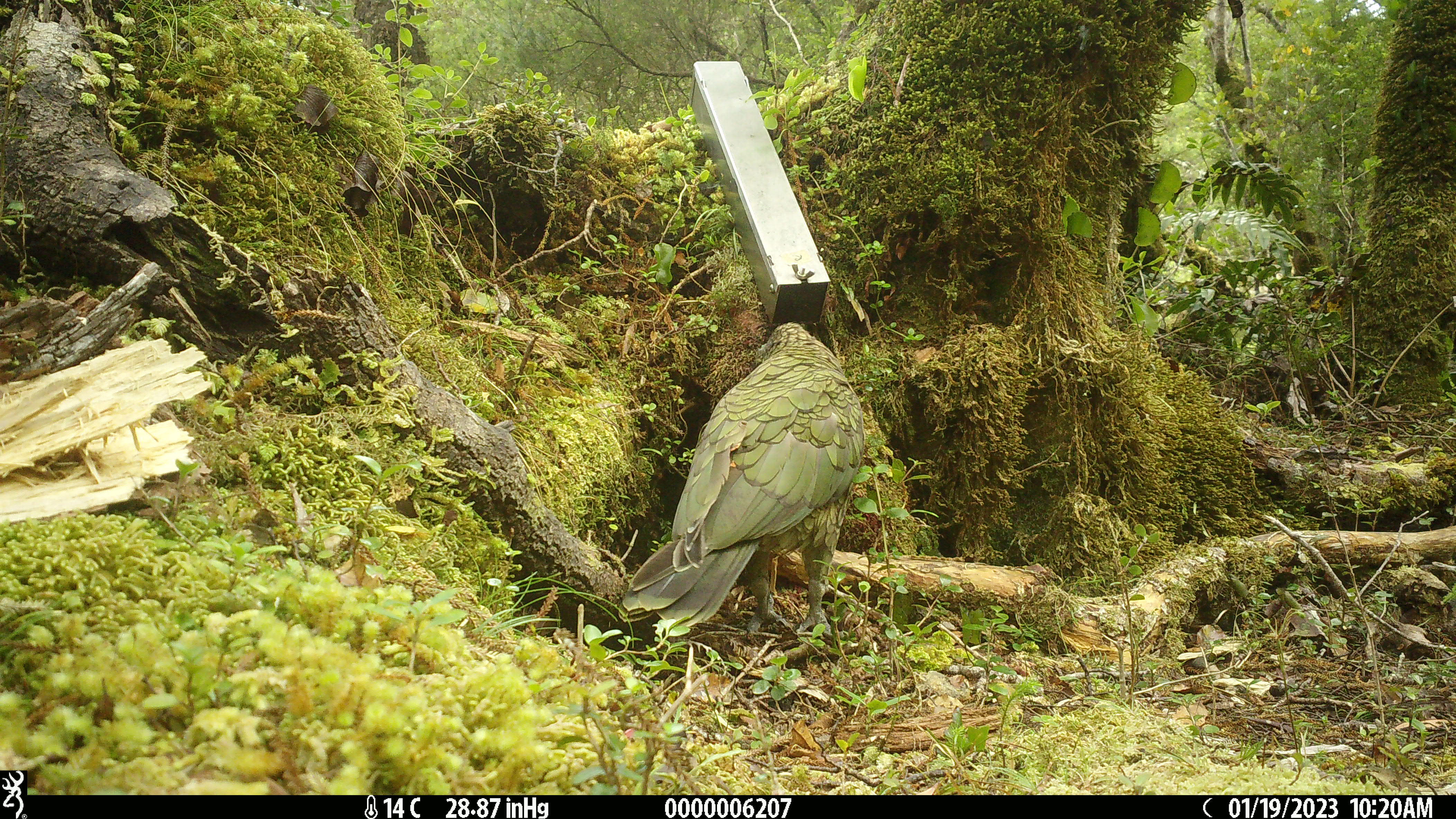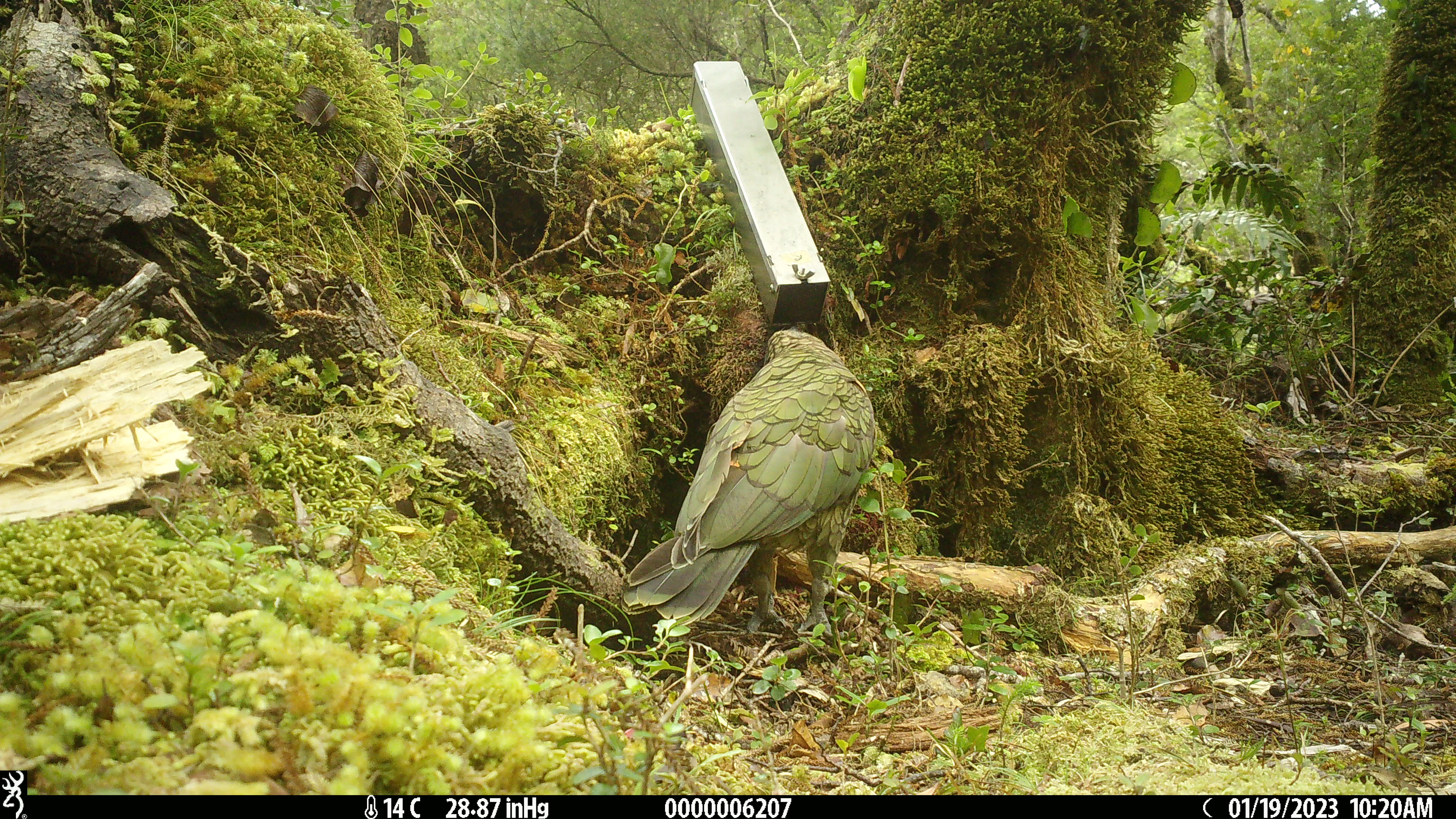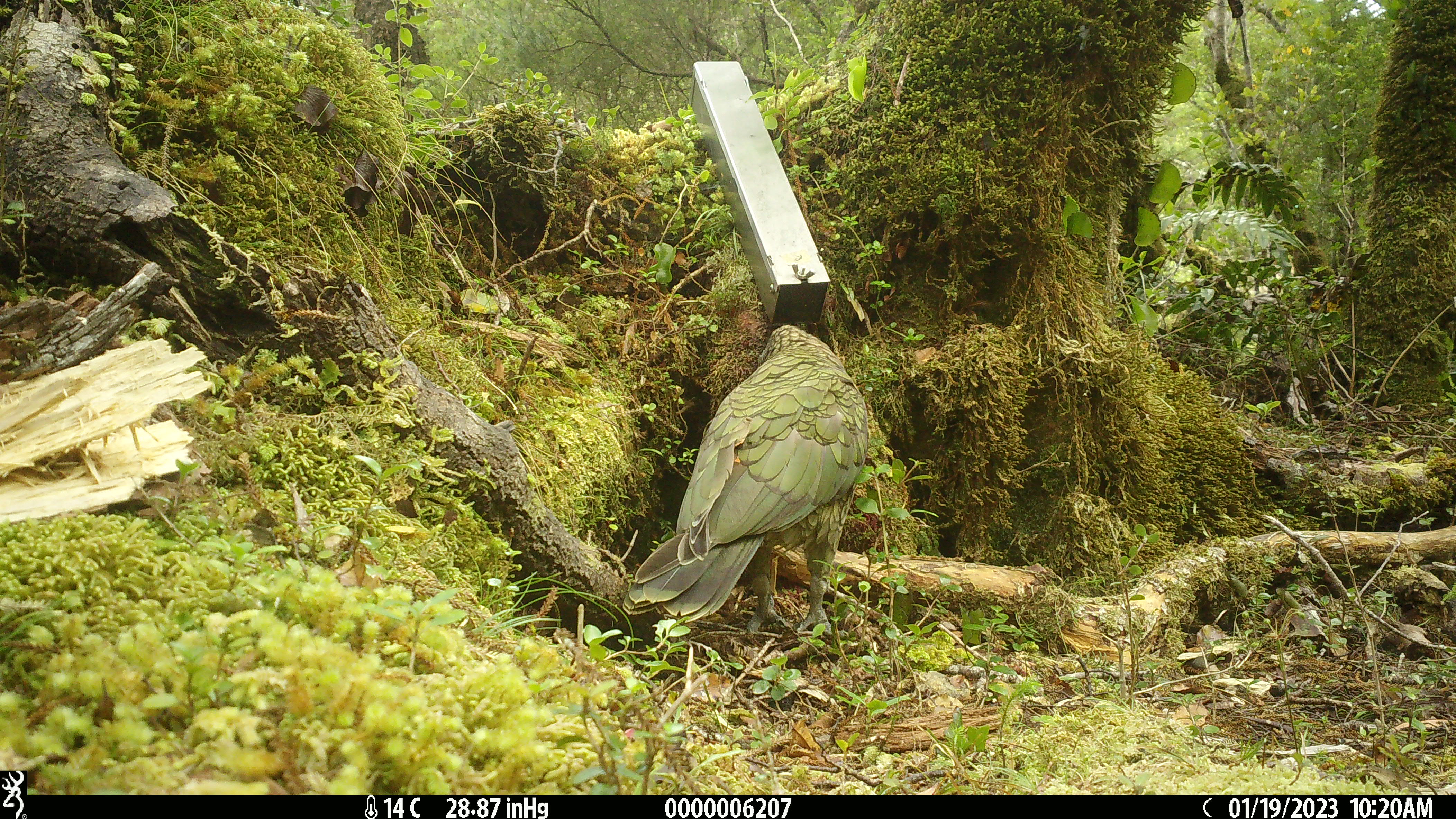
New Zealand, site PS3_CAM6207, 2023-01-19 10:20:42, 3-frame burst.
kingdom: Animalia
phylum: Chordata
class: Aves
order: Psittaciformes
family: Strigopidae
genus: Nestor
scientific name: Nestor notabilis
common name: kea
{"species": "kea (Nestor notabilis)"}